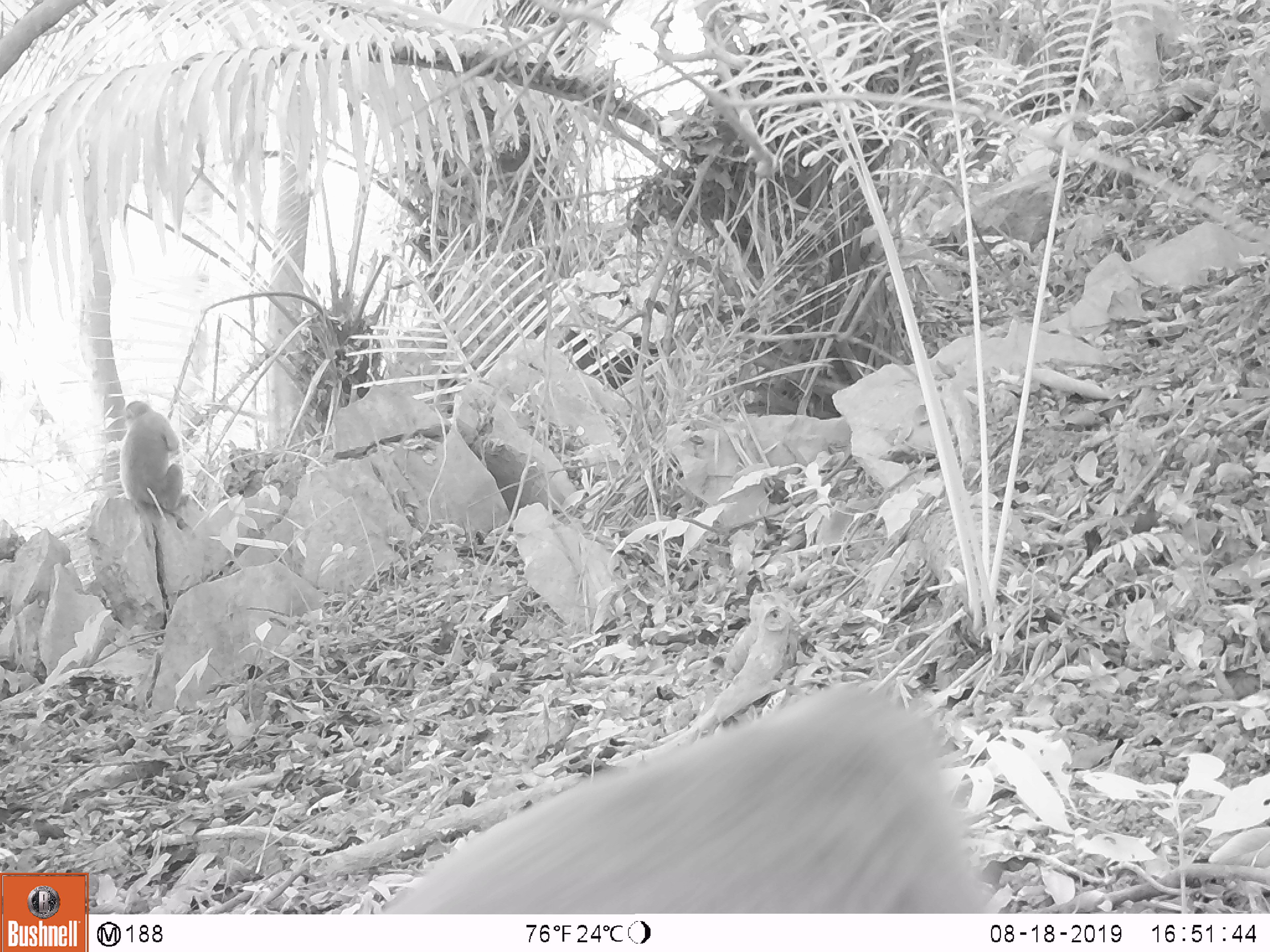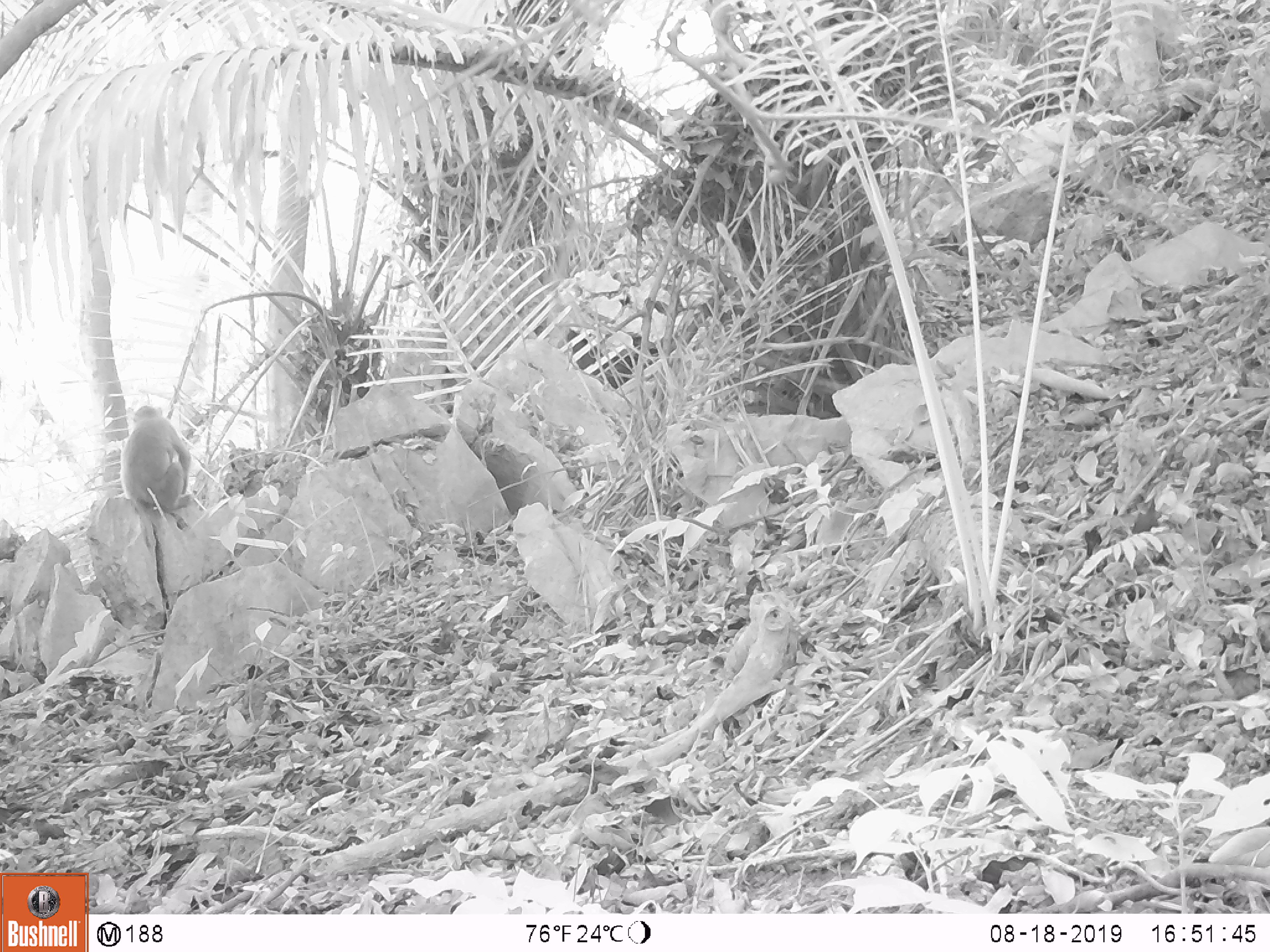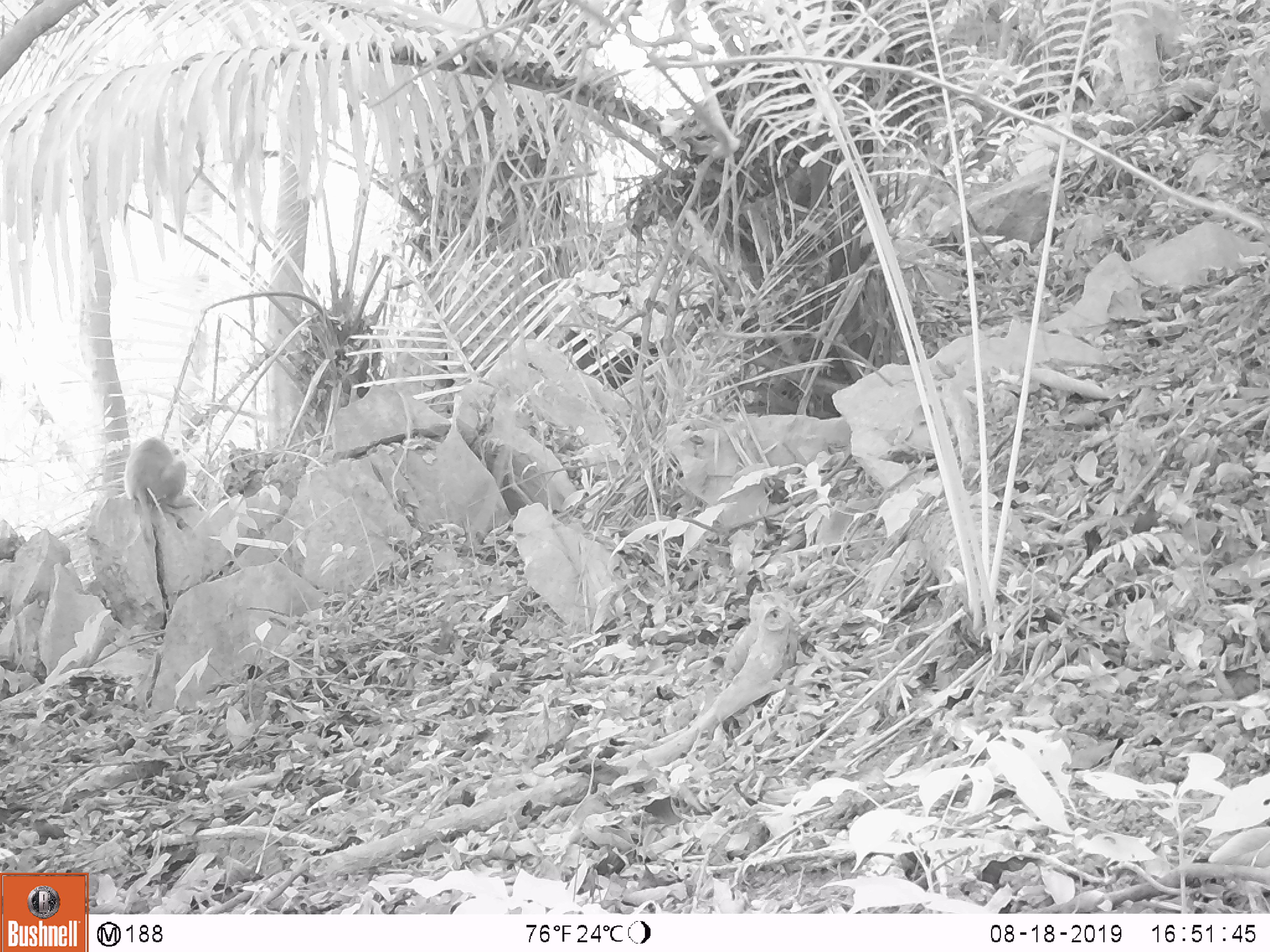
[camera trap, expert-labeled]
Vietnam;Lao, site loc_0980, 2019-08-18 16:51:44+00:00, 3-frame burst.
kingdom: Animalia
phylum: Chordata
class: Mammalia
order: Primates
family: Cercopithecidae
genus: Macaca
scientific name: Macaca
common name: macaque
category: macaque not stump tailed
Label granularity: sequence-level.